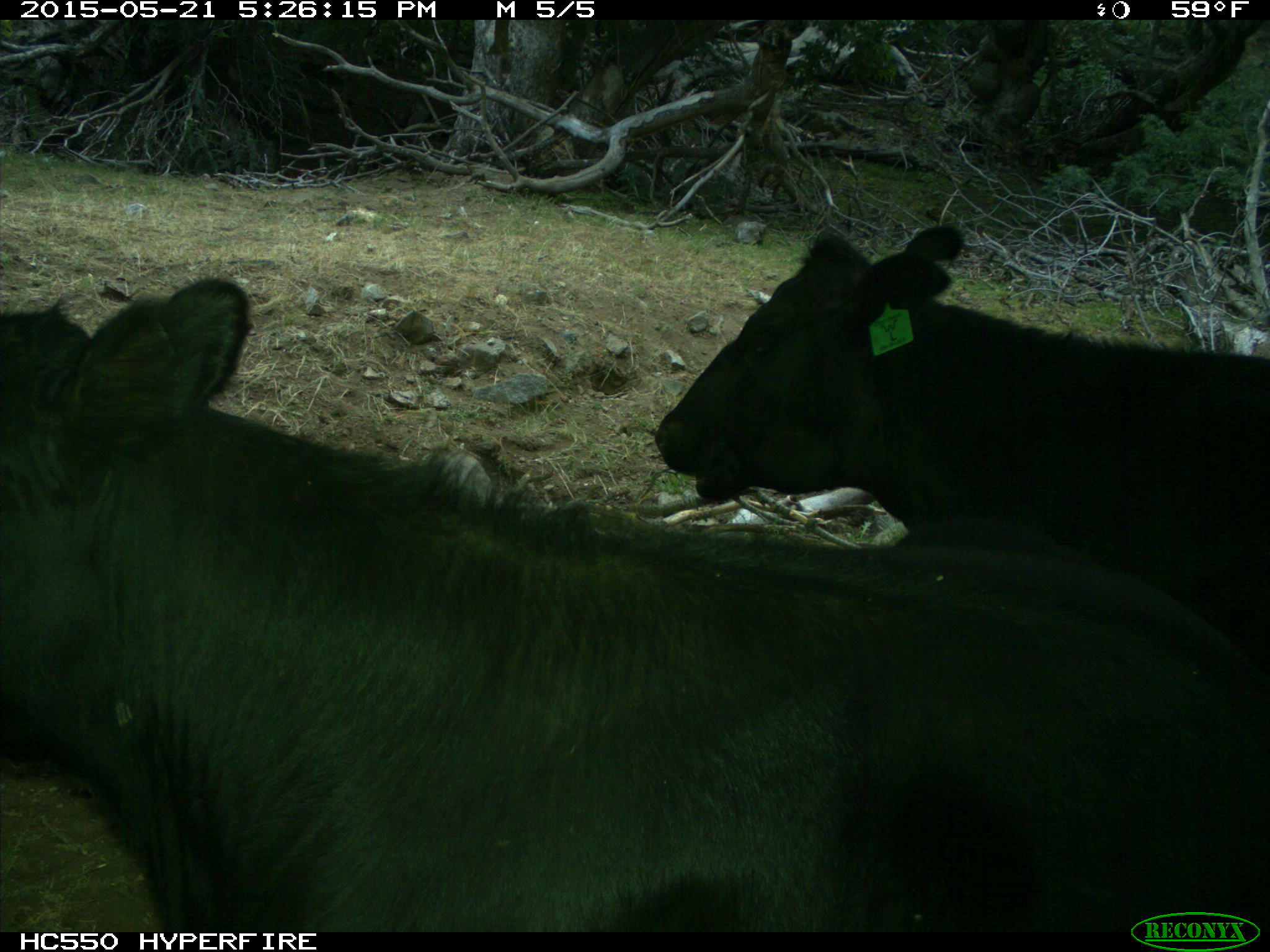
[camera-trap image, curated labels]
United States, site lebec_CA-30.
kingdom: Animalia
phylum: Chordata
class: Mammalia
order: Artiodactyla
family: Bovidae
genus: Bos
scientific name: Bos taurus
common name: domestic cow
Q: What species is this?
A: Bos taurus (domestic cow).